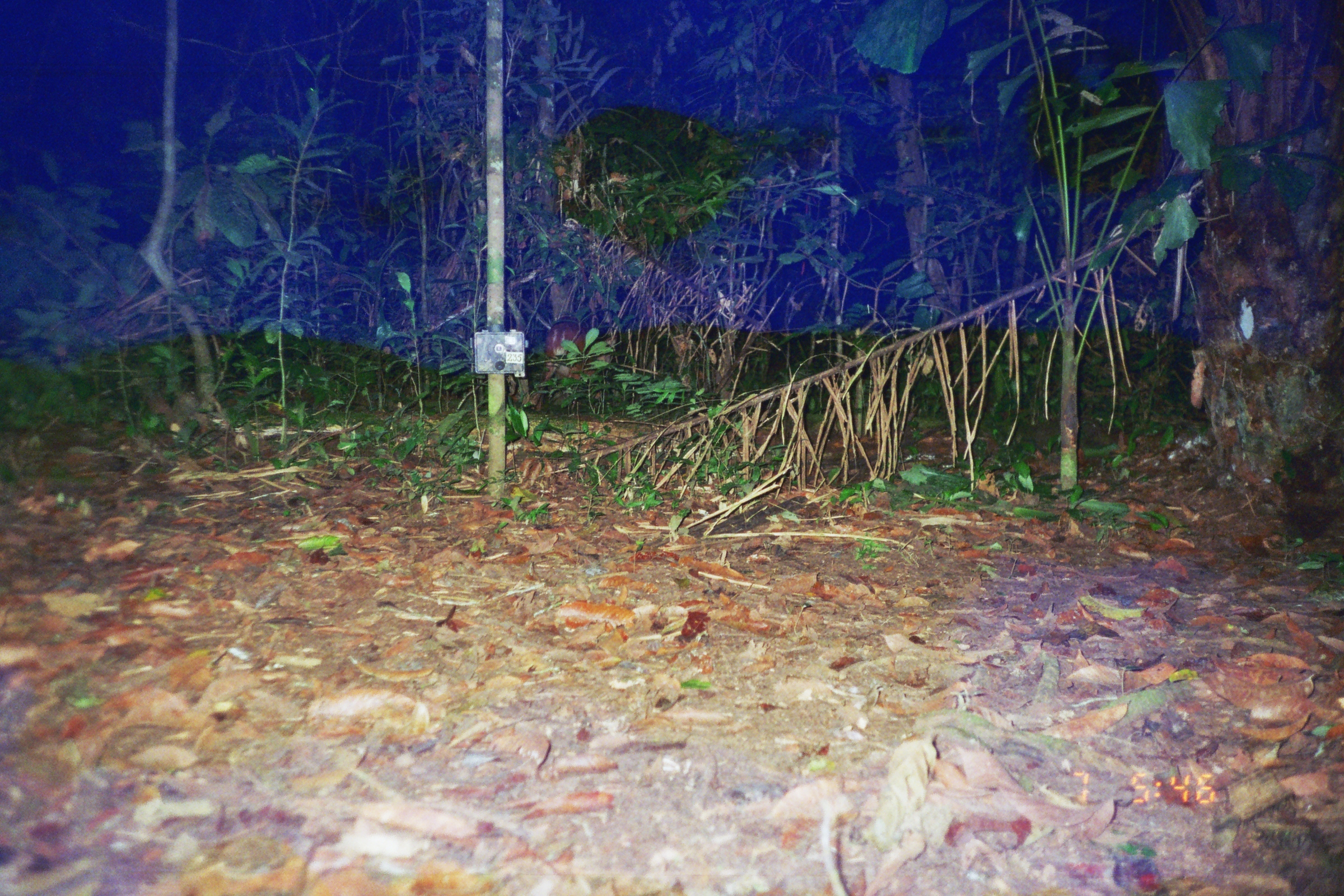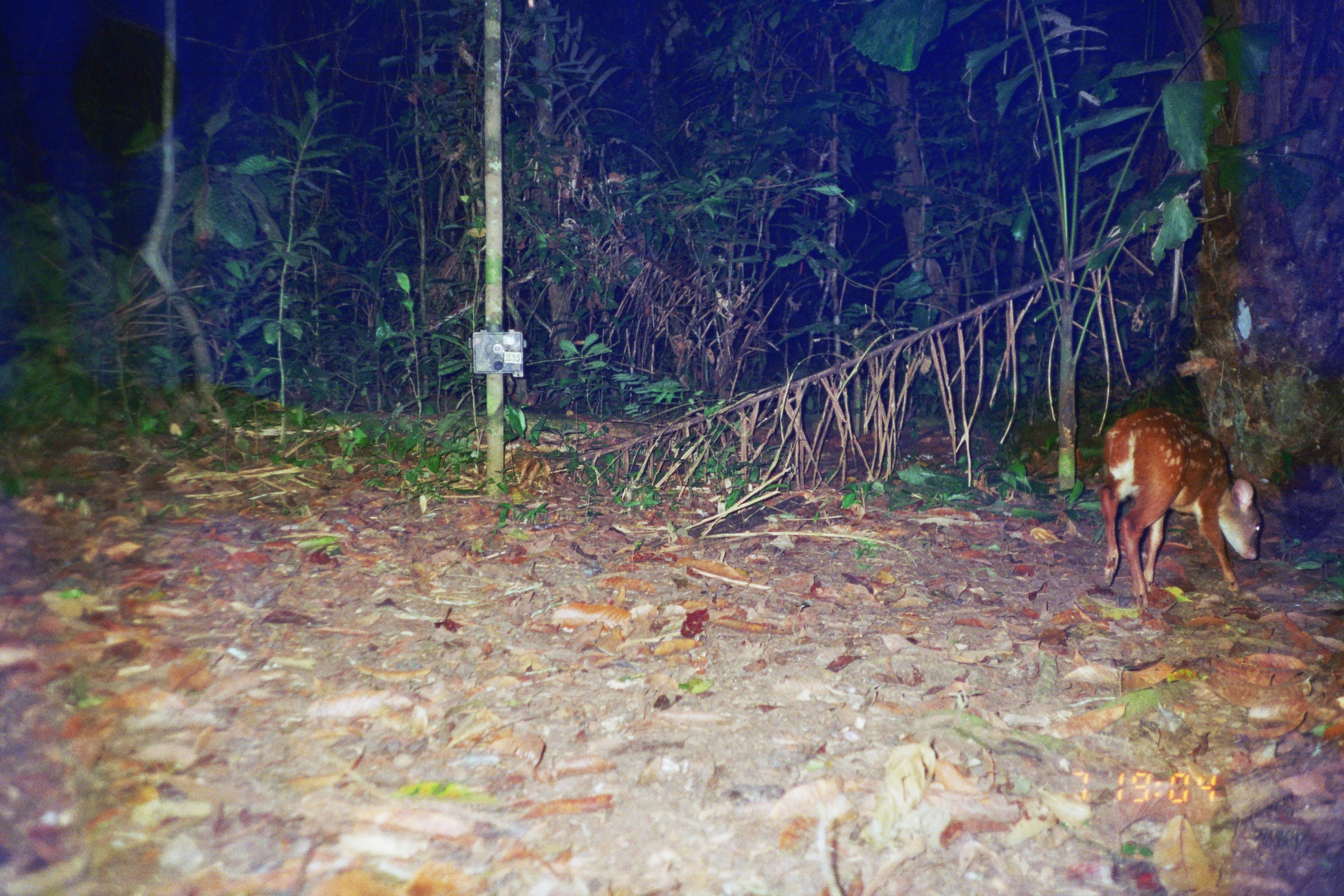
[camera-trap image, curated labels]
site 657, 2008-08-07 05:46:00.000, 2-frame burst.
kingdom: Animalia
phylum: Chordata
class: Mammalia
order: Artiodactyla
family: Cervidae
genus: Mazama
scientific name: Mazama americana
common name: red brocket